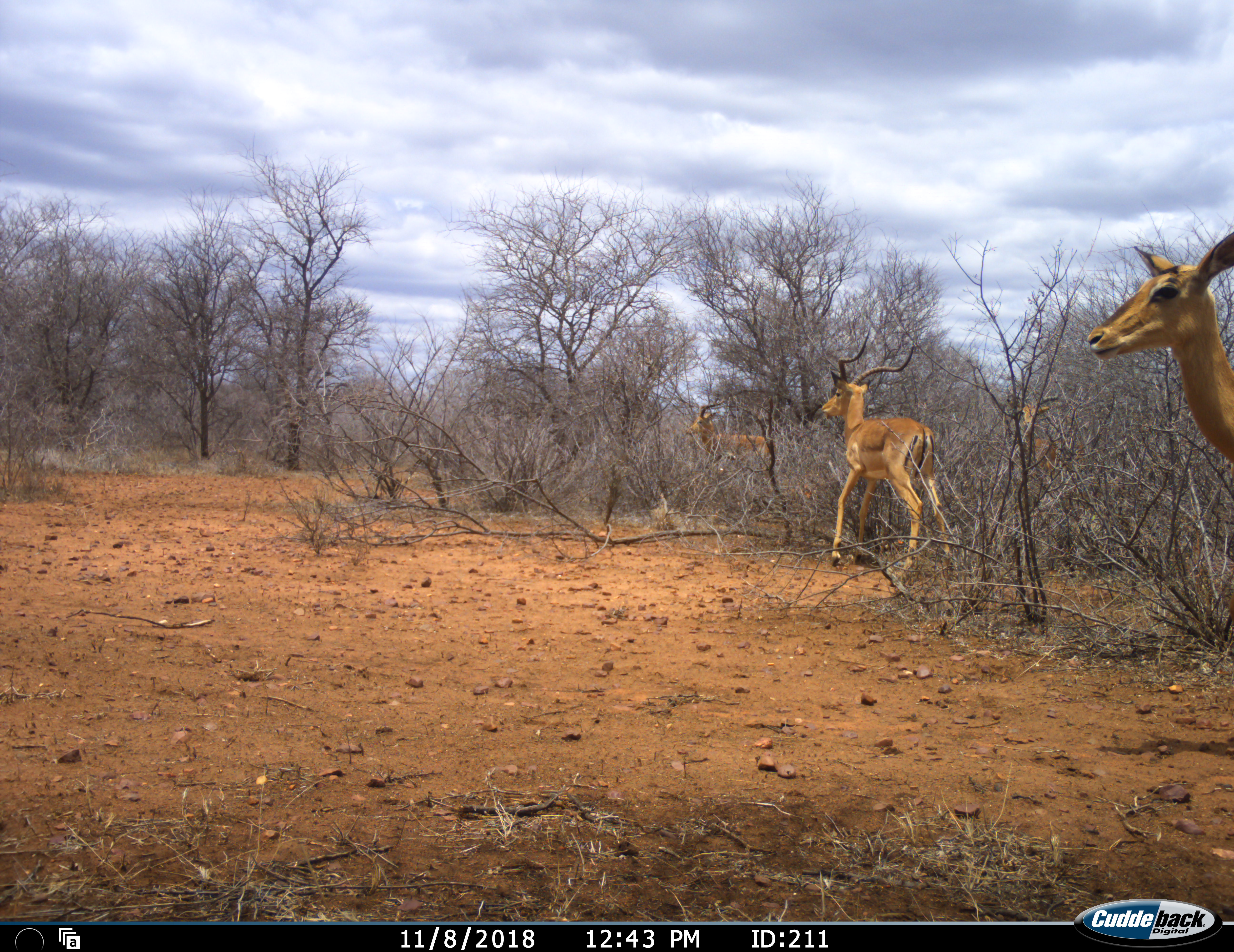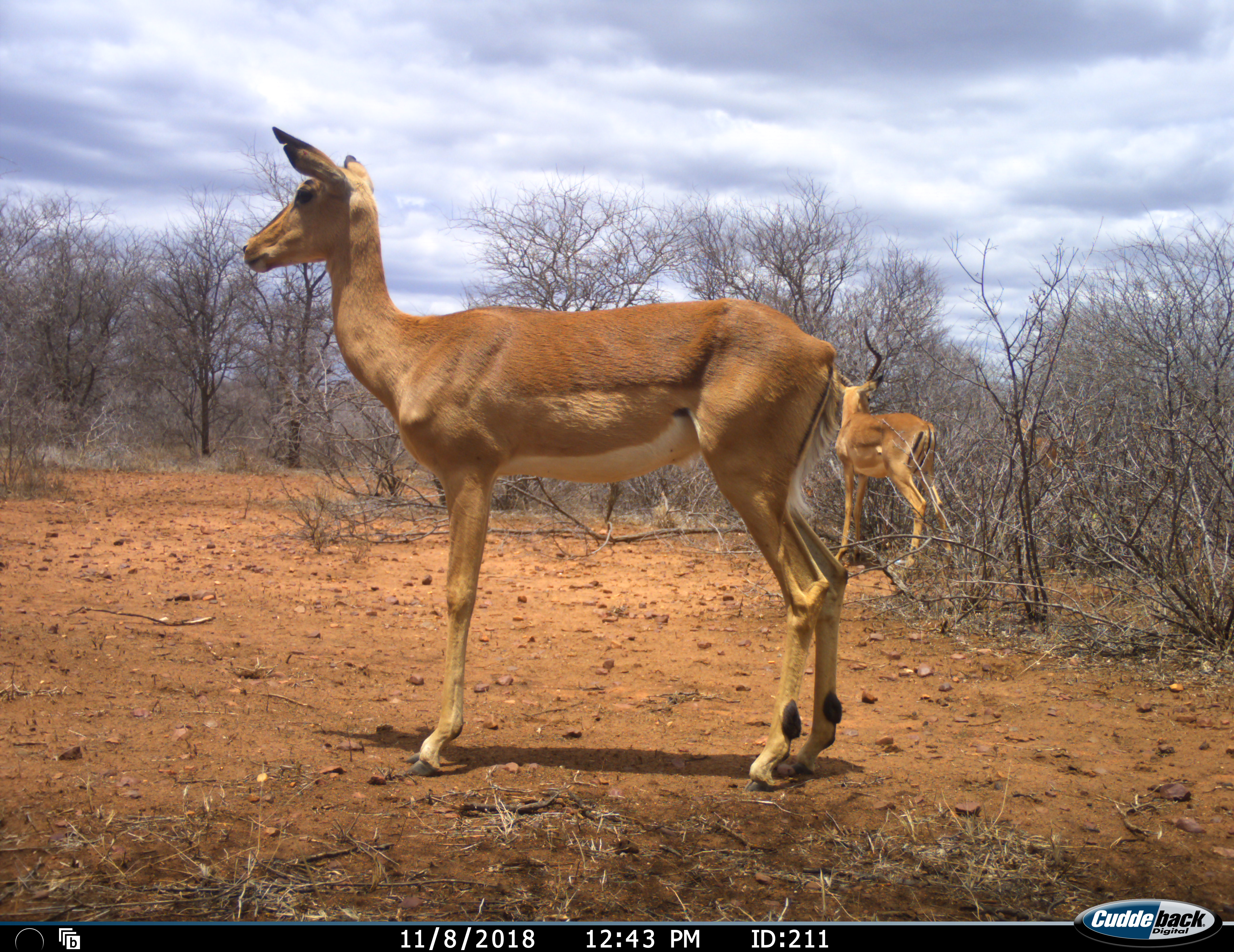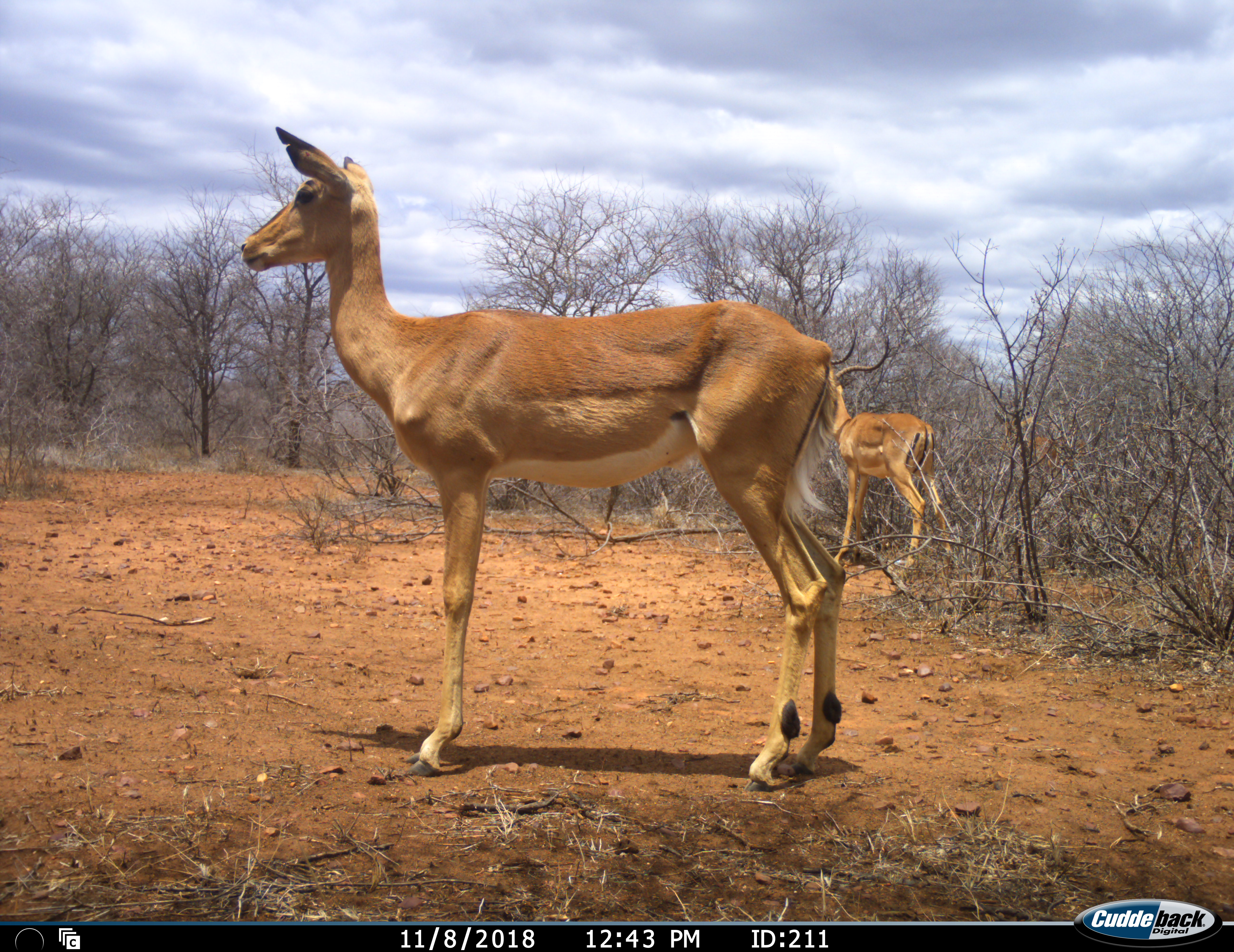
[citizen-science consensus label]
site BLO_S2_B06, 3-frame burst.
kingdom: Animalia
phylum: Chordata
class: Mammalia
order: Artiodactyla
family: Bovidae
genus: Aepyceros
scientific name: Aepyceros melampus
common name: impala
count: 4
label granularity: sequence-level